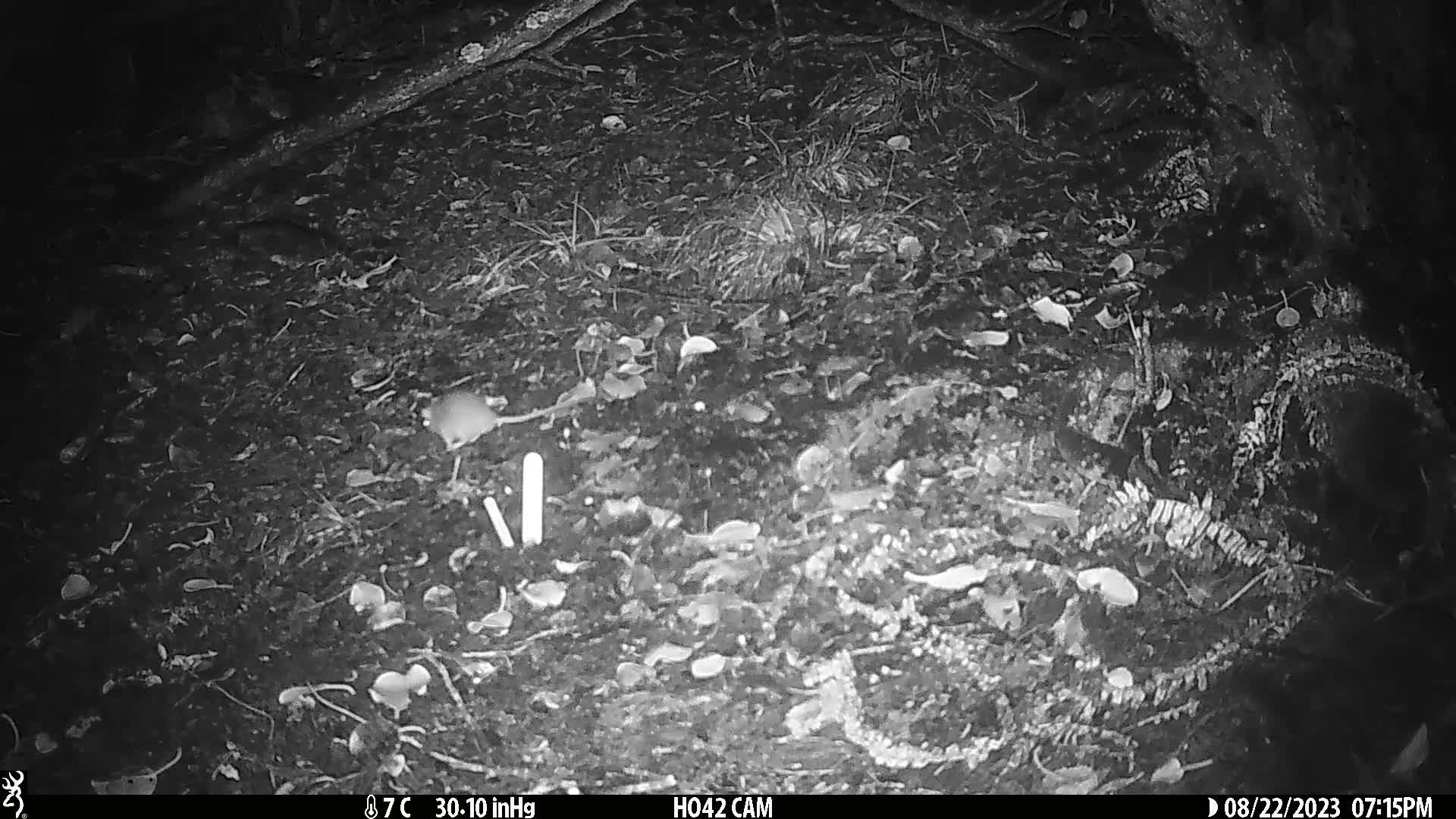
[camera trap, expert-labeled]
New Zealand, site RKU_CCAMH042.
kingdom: Animalia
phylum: Chordata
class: Mammalia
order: Rodentia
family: Muridae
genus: Rattus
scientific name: Rattus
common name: rat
Rat (Rattus).